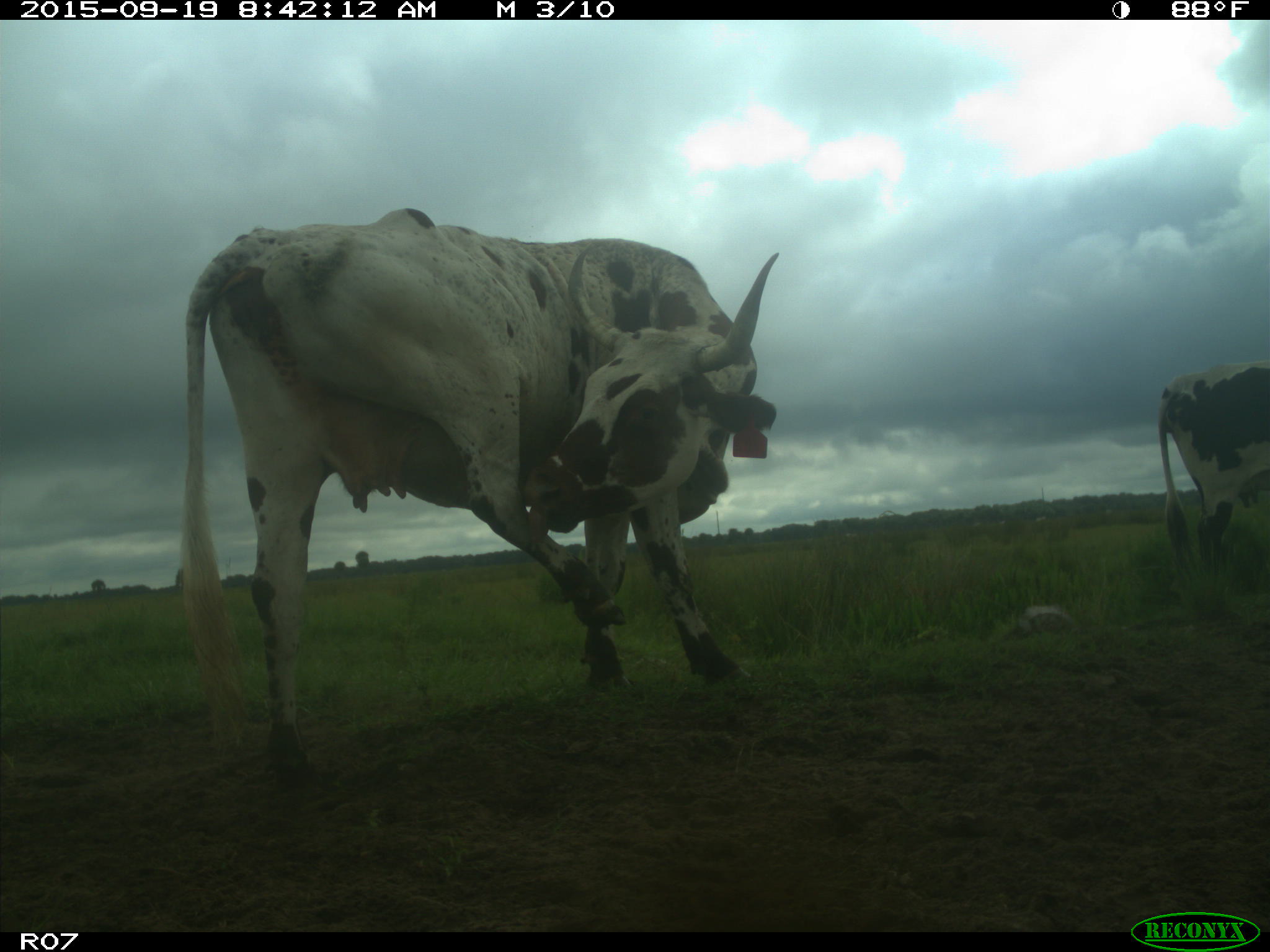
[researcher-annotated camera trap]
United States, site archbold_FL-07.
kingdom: Animalia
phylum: Chordata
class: Mammalia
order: Artiodactyla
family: Bovidae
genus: Bos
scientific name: Bos taurus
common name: domestic cow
Bos taurus (domestic cow).